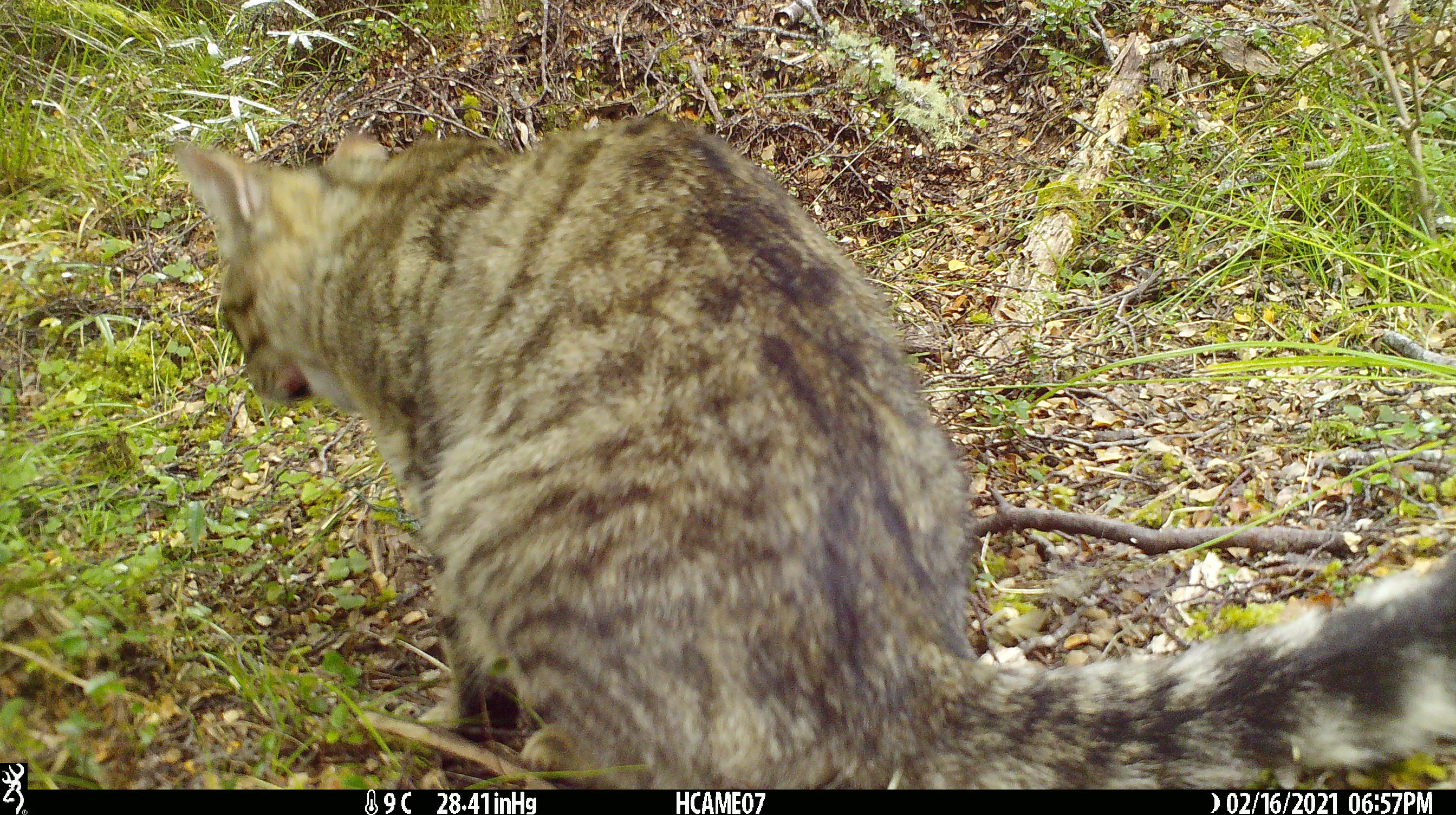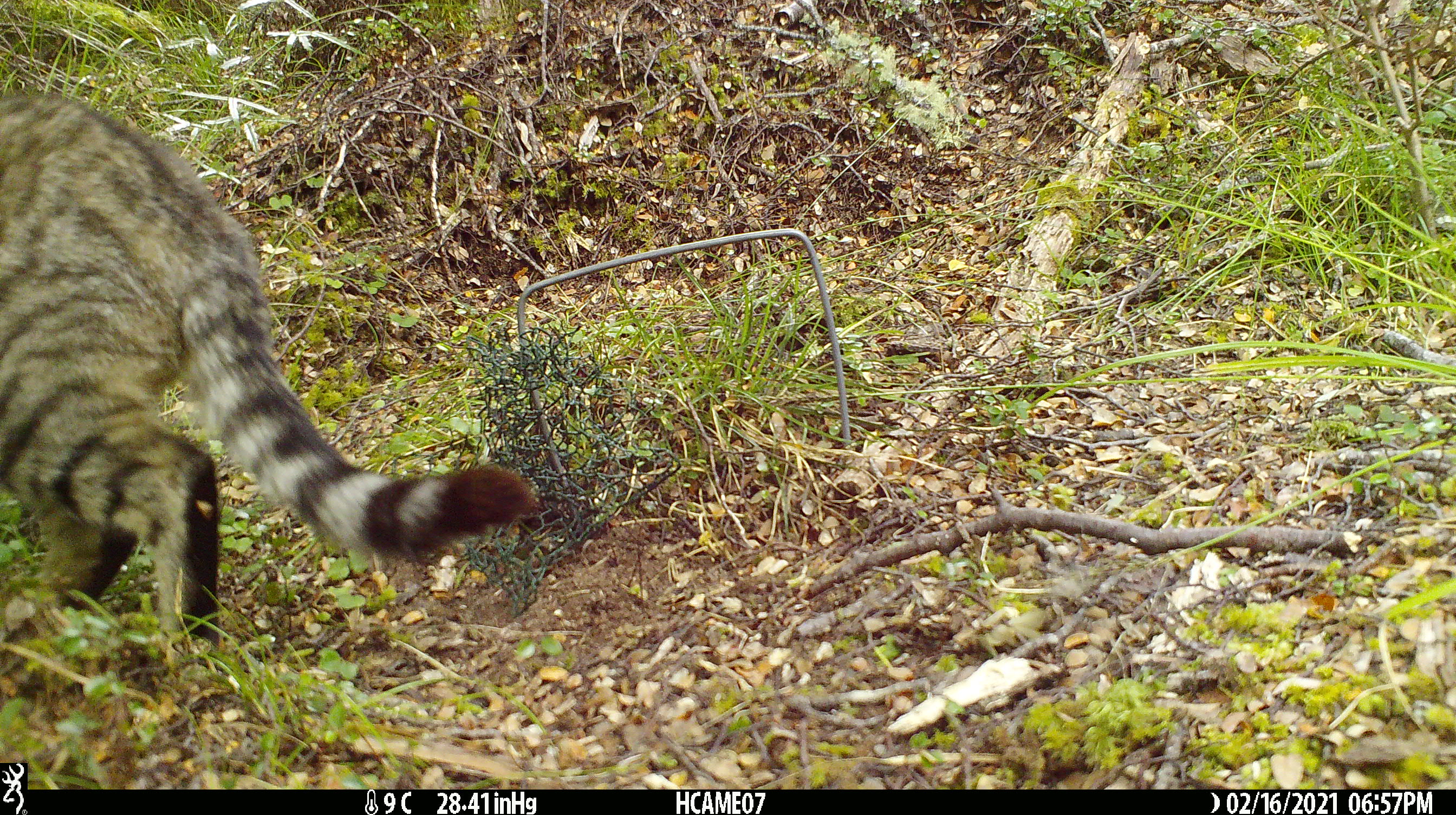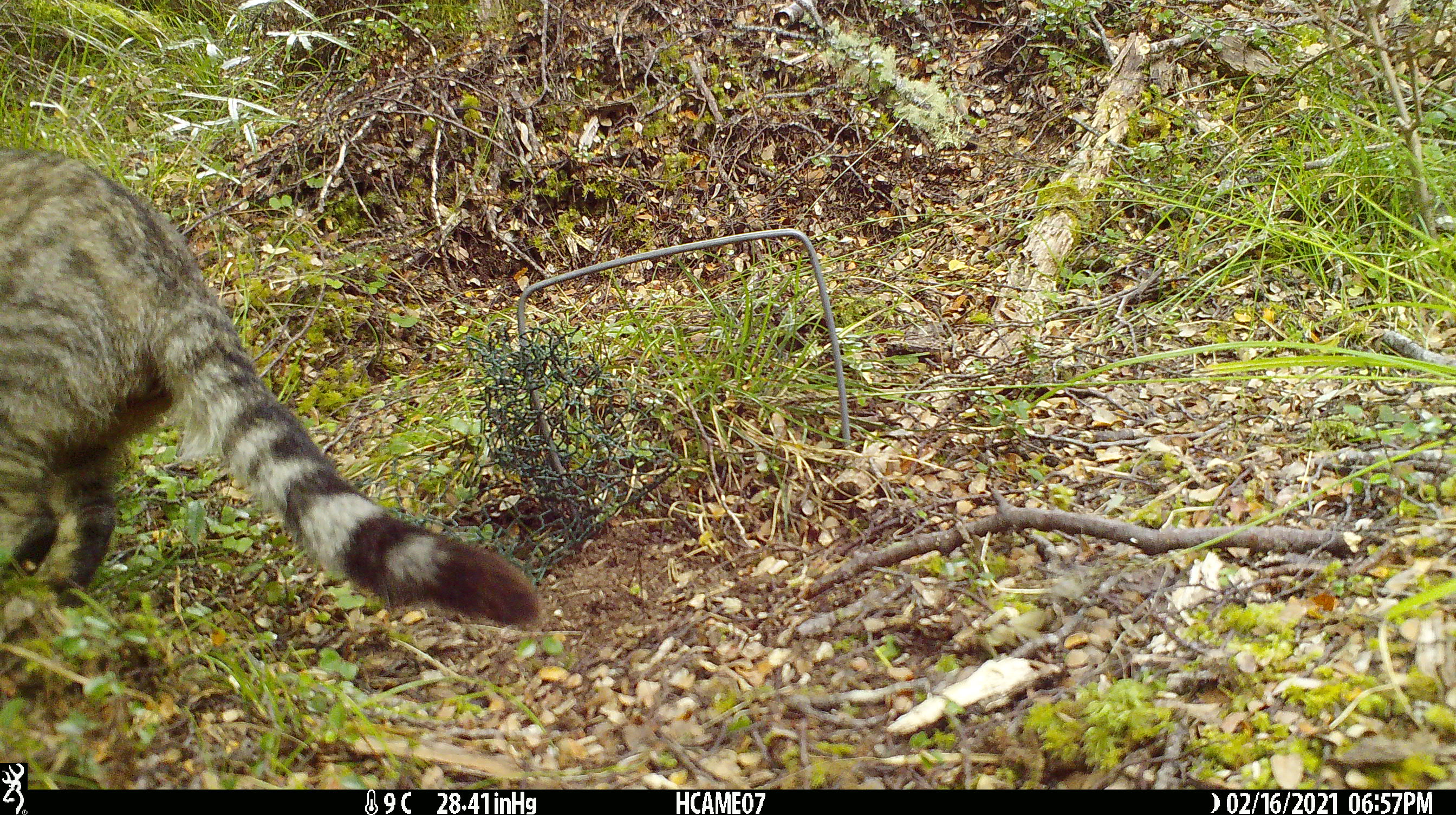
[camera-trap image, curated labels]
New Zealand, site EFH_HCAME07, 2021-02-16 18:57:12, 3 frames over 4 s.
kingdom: Animalia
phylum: Chordata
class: Mammalia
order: Carnivora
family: Felidae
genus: Felis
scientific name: Felis catus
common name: domestic cat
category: cat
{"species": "cat (domestic cat) (Felis catus)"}